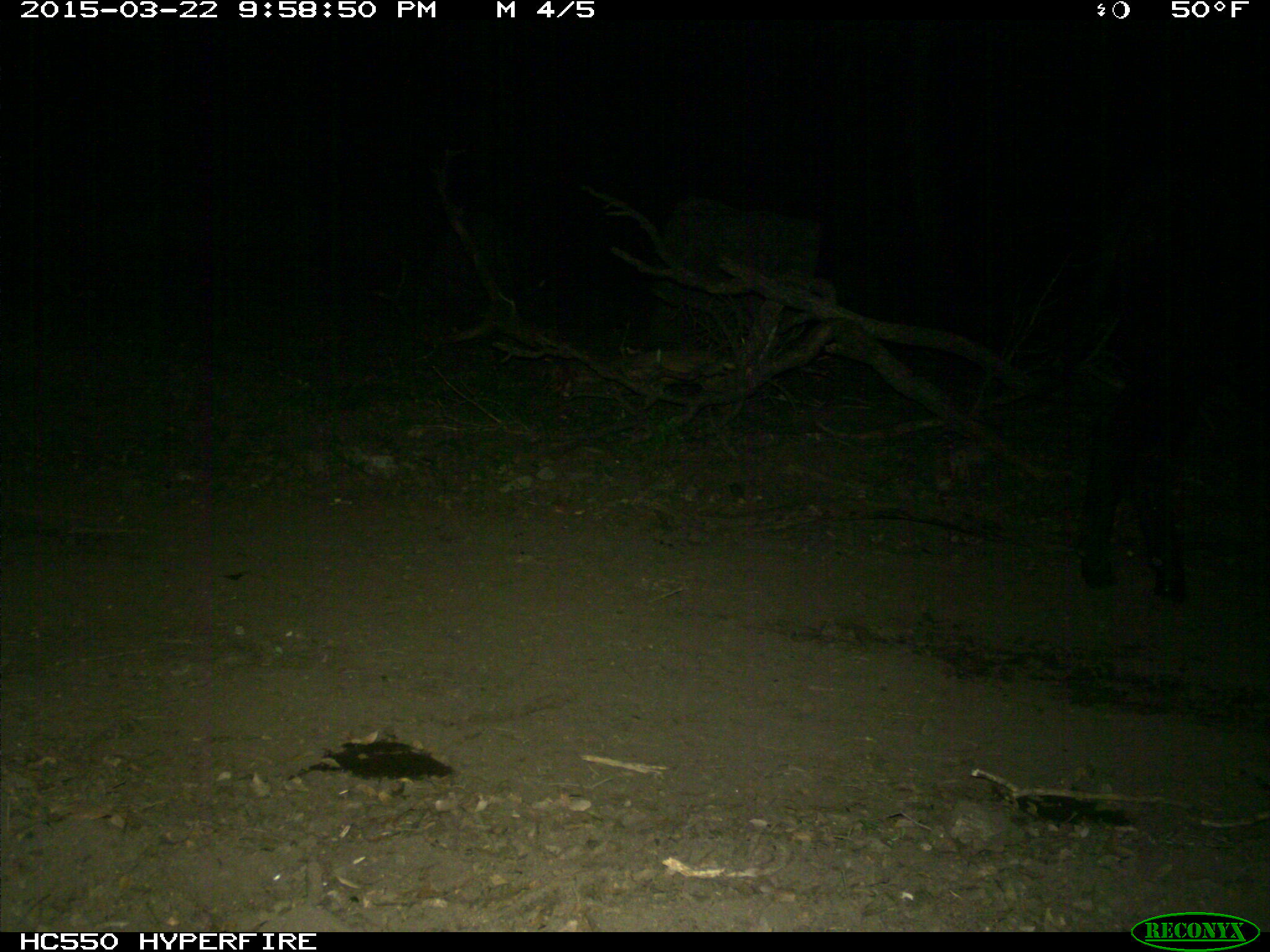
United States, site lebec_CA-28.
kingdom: Animalia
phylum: Chordata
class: Mammalia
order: Artiodactyla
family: Bovidae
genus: Bos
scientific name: Bos taurus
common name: domestic cow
Bos taurus (domestic cow).